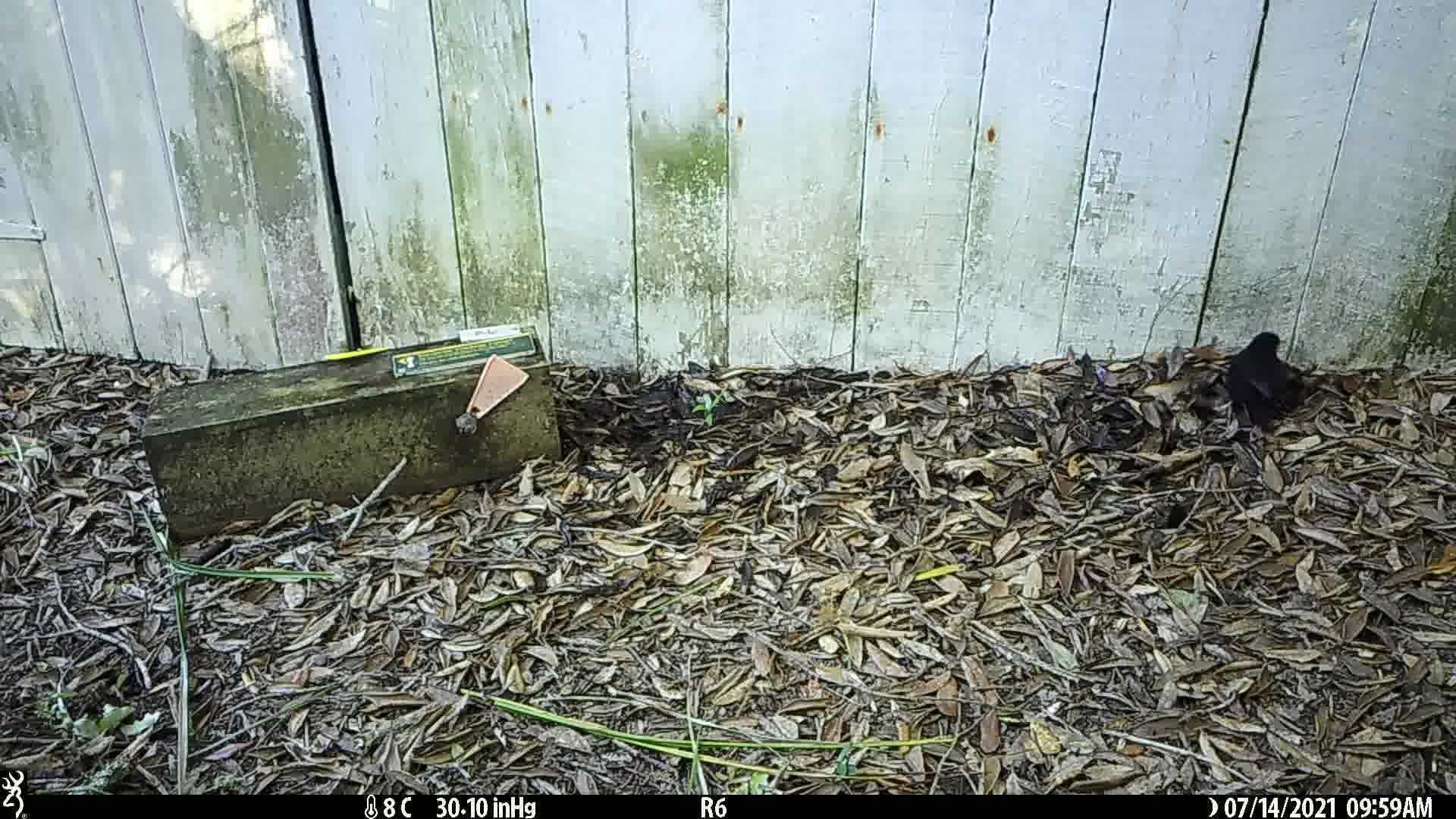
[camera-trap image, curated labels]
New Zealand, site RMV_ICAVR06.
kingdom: Animalia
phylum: Chordata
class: Aves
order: Passeriformes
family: Turdidae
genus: Turdus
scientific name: Turdus merula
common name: eurasian blackbird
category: blackbird